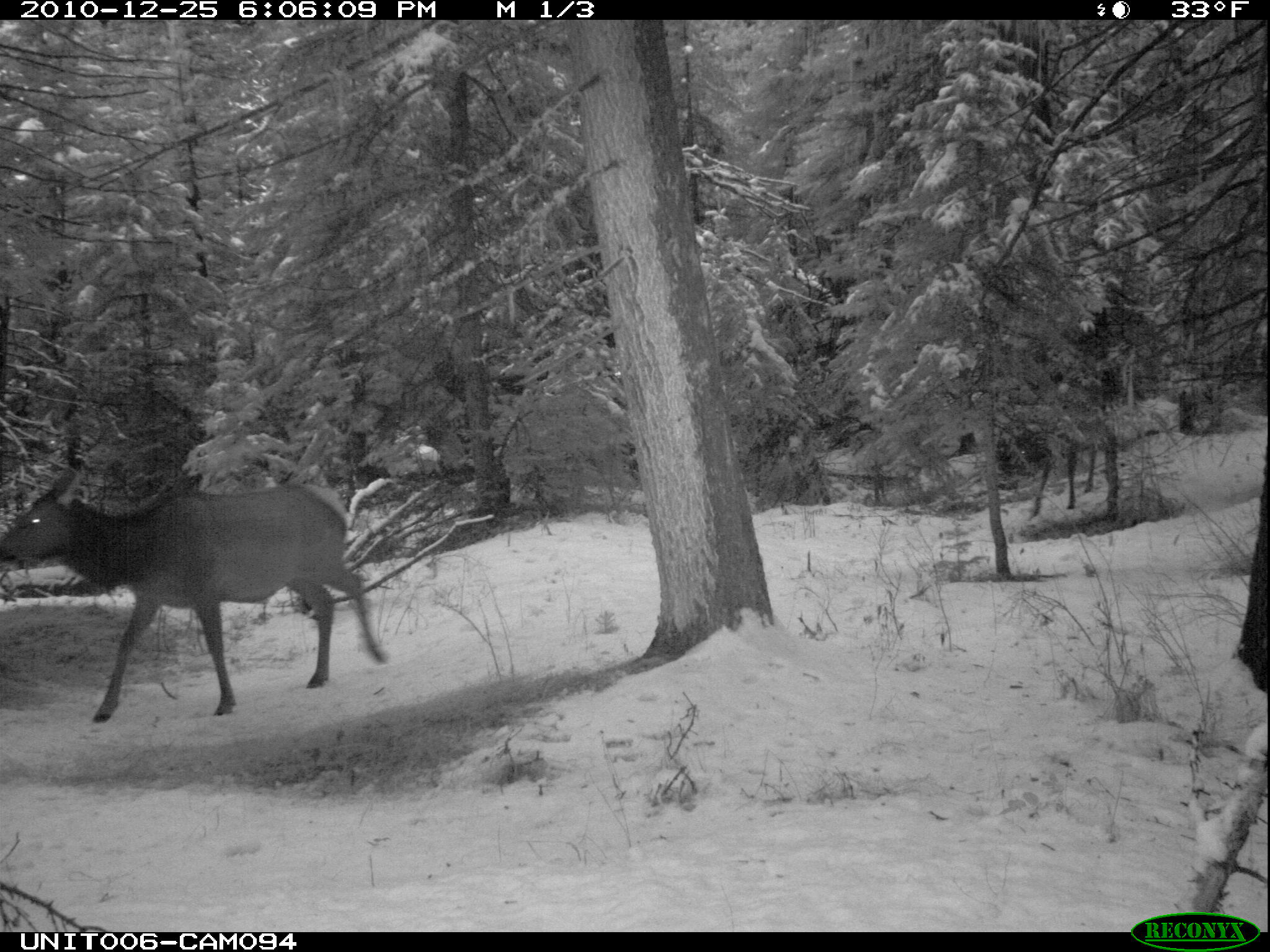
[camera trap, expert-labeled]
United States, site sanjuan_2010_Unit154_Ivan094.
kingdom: Animalia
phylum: Chordata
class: Mammalia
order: Artiodactyla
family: Cervidae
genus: Cervus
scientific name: Cervus elaphus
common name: red deer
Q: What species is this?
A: Cervus elaphus (red deer).